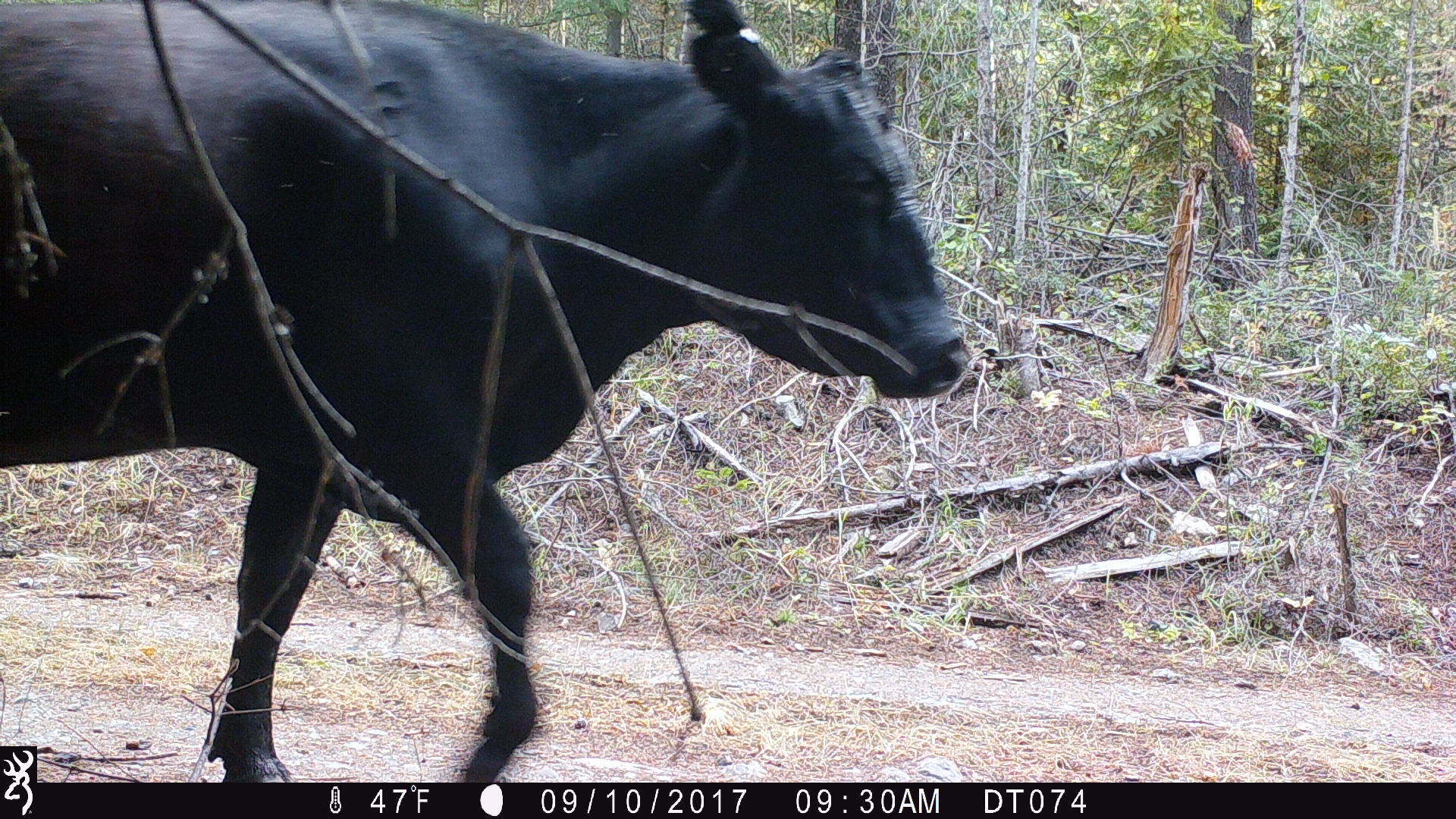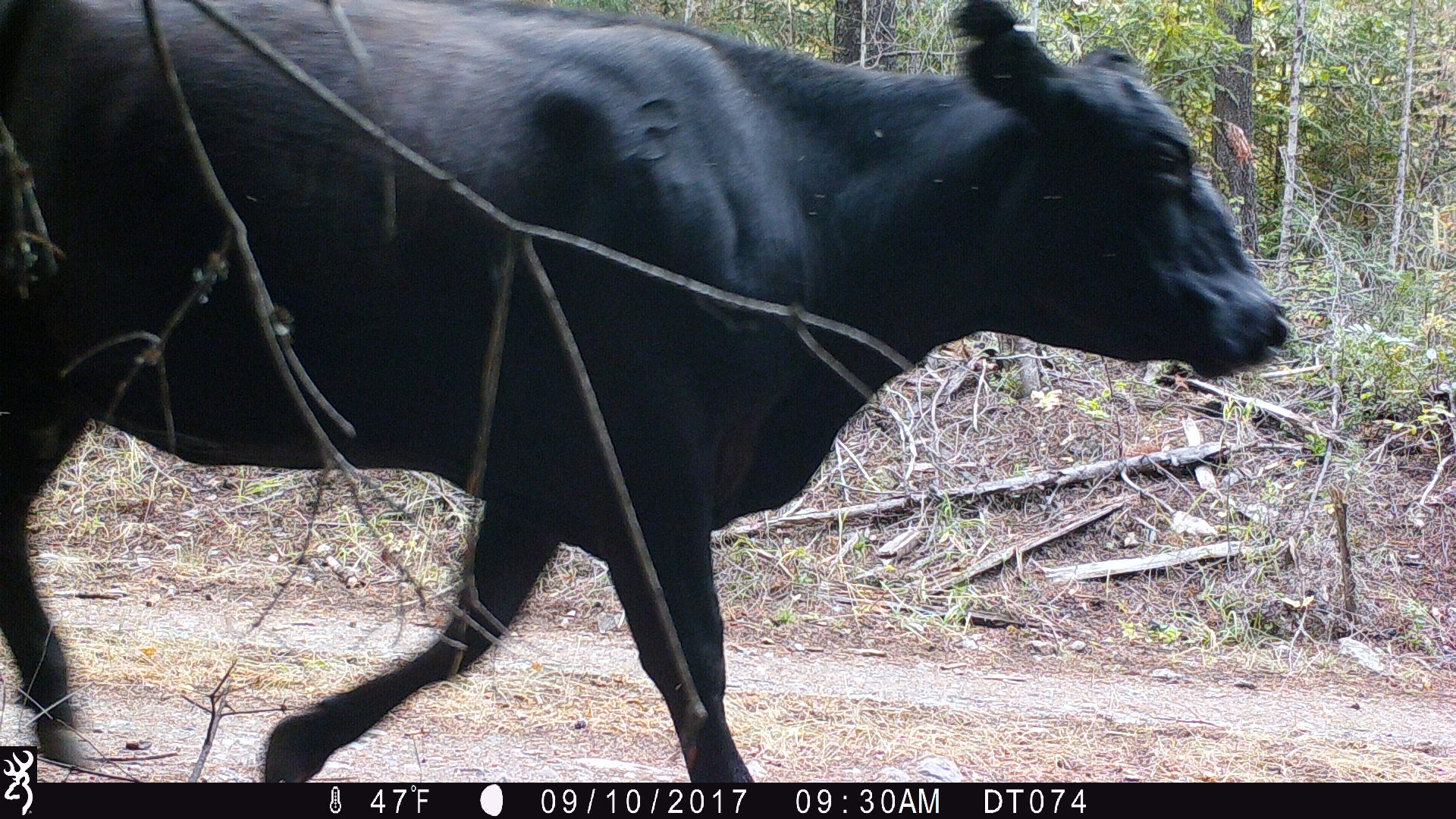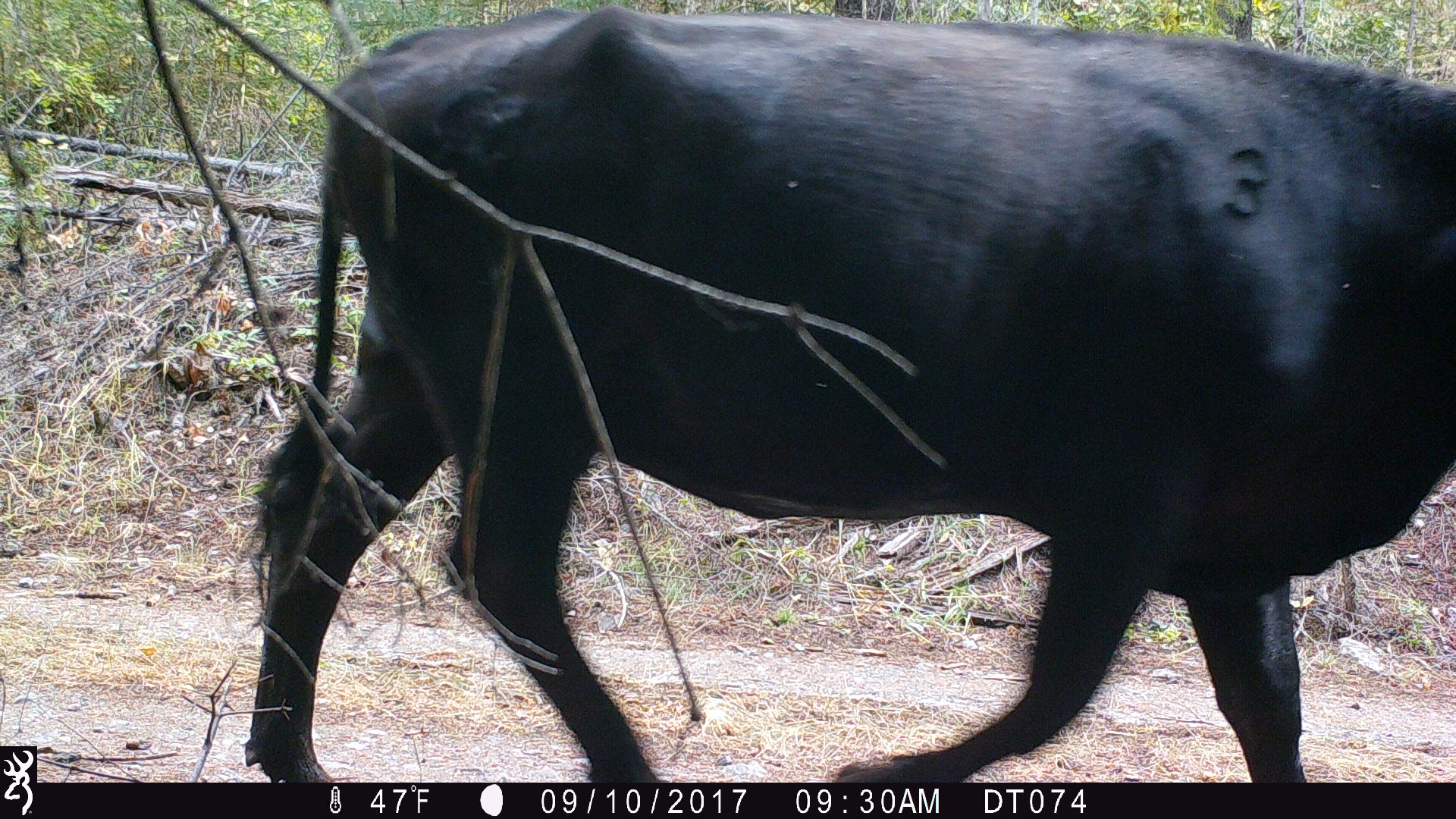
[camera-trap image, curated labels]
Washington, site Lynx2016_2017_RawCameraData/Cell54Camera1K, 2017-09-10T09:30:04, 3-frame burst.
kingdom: Animalia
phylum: Chordata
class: Mammalia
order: Artiodactyla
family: Bovidae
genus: Bos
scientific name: Bos taurus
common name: domestic cattle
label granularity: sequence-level